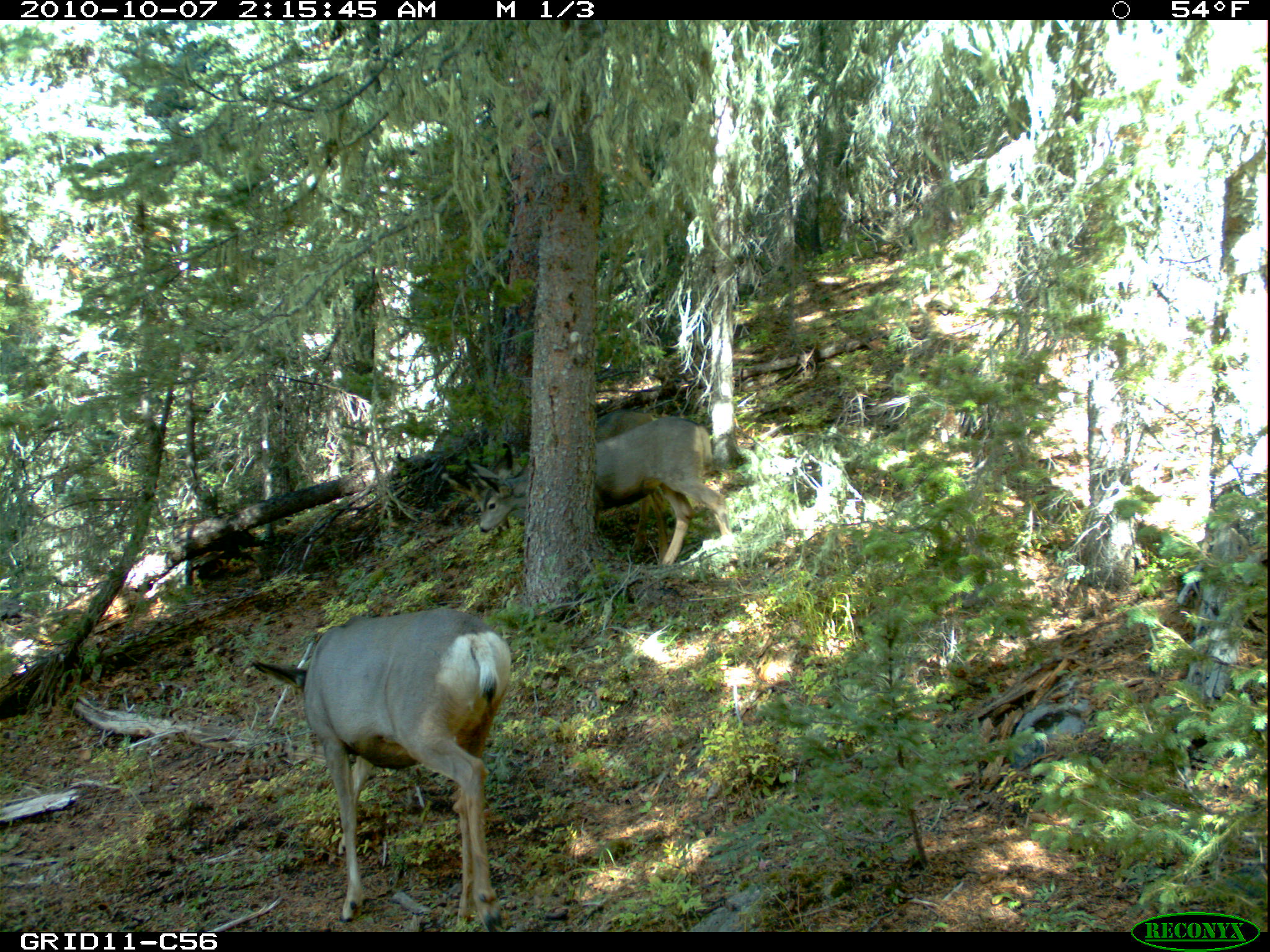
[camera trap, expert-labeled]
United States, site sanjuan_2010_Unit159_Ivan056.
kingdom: Animalia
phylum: Chordata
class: Mammalia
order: Artiodactyla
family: Cervidae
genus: Odocoileus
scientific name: Odocoileus hemionus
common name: mule deer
Odocoileus hemionus (mule deer).